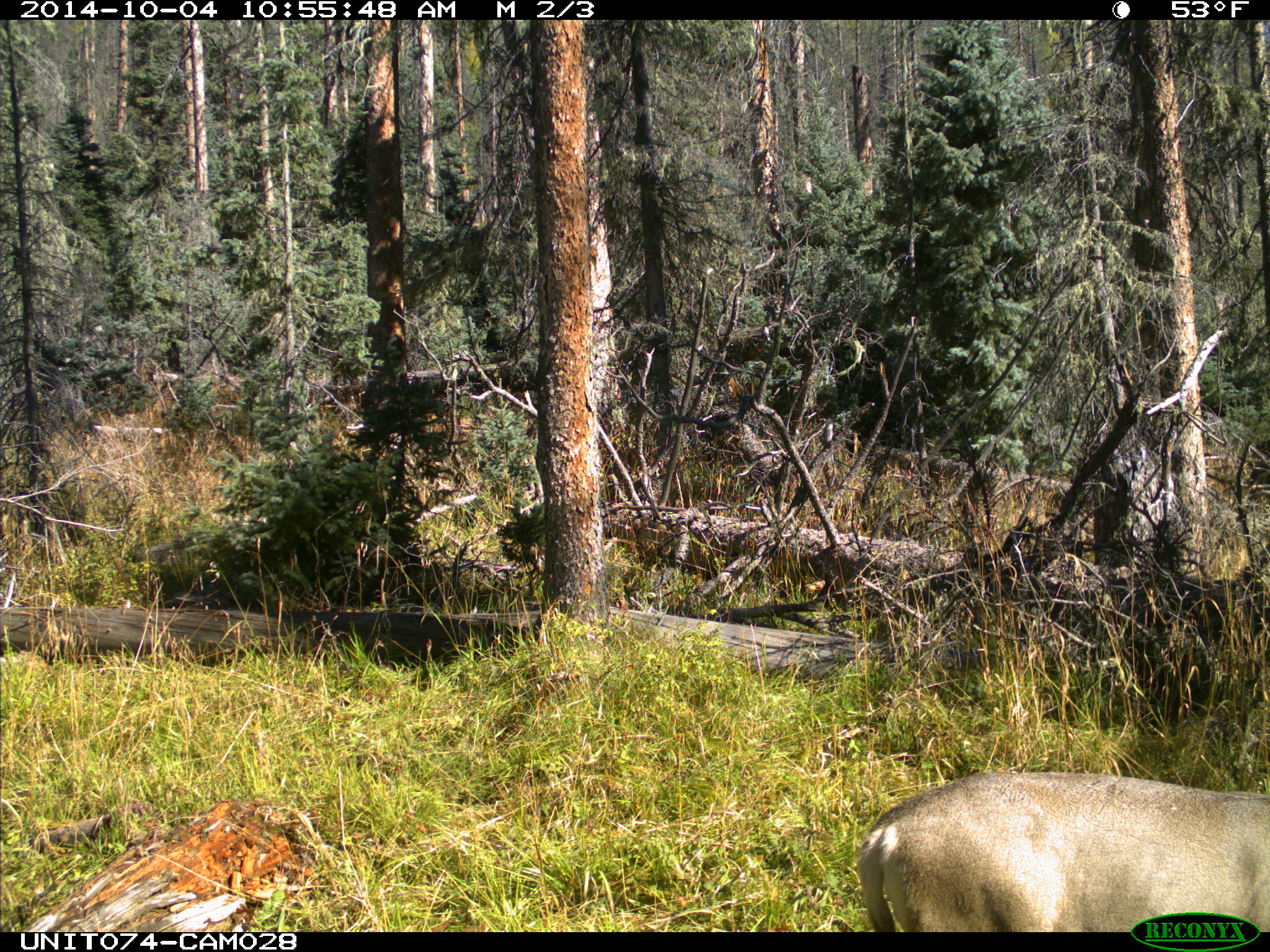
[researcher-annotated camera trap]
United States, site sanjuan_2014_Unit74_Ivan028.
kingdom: Animalia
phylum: Chordata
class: Mammalia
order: Artiodactyla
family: Cervidae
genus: Odocoileus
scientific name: Odocoileus hemionus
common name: mule deer